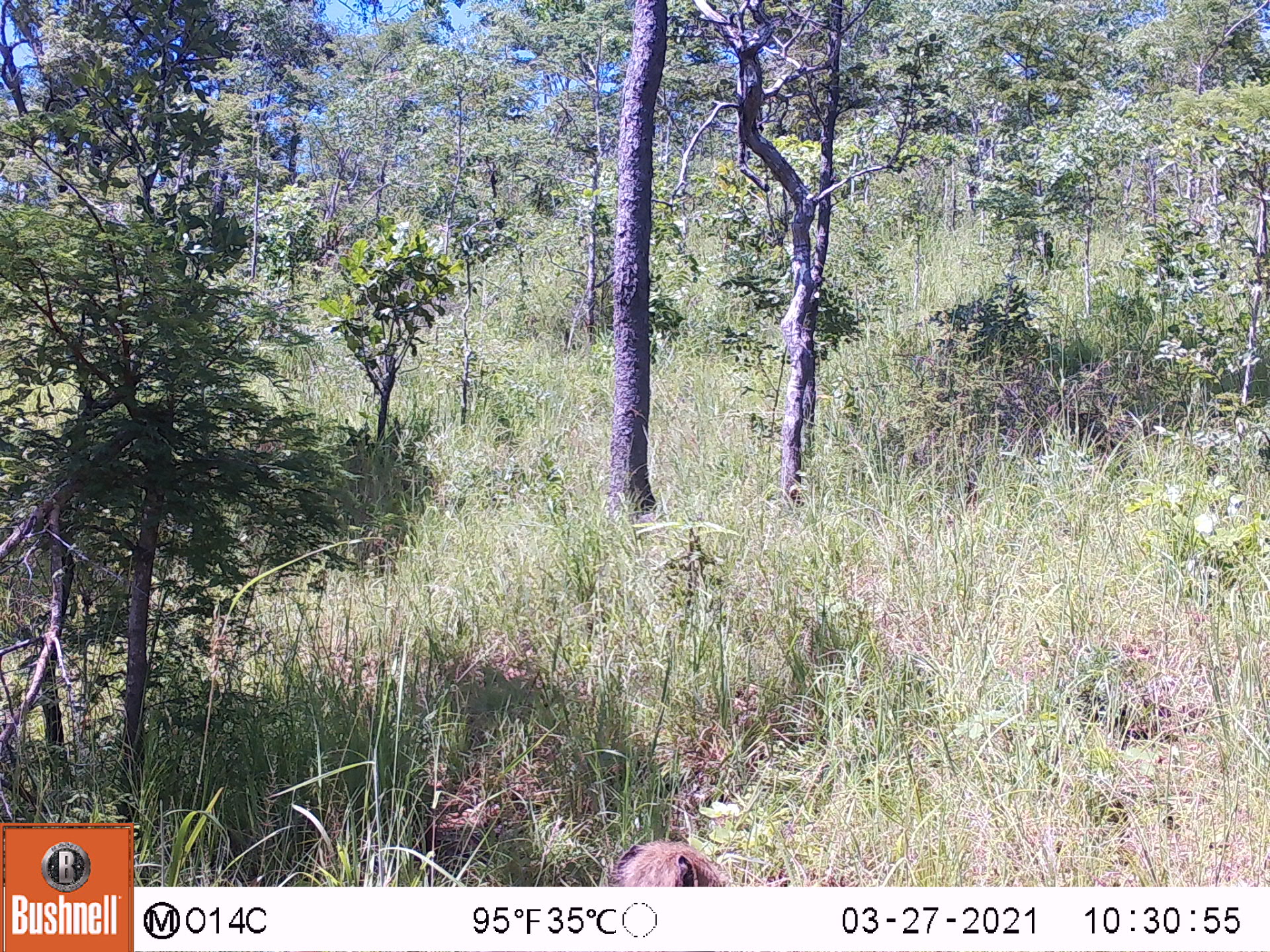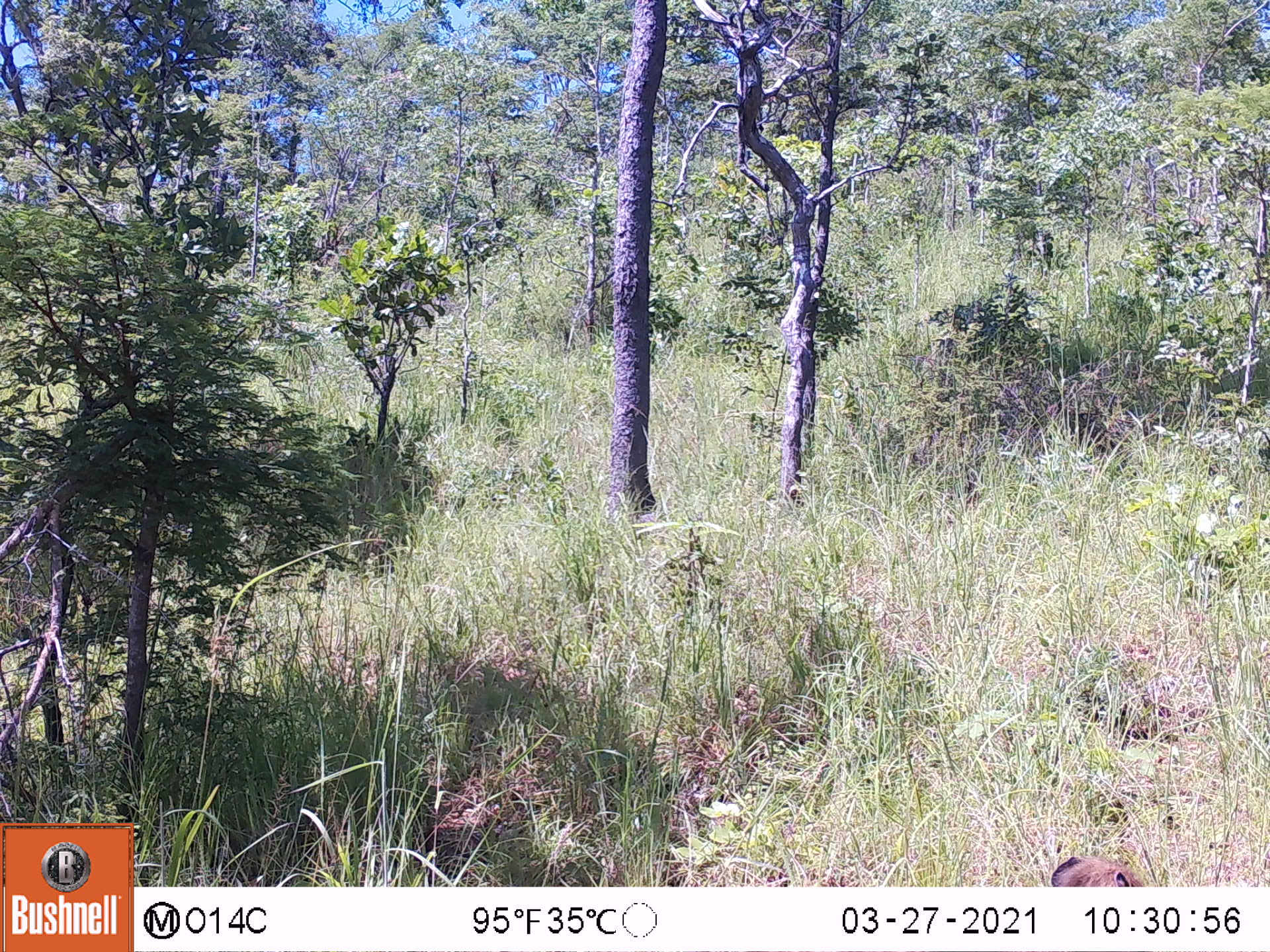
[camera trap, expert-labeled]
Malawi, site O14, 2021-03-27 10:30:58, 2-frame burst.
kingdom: Animalia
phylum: Chordata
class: Mammalia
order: Primates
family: Cercopithecidae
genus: Papio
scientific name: Papio cynocephalus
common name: yellow baboon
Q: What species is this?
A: Yellow baboon (Papio cynocephalus).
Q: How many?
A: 1.